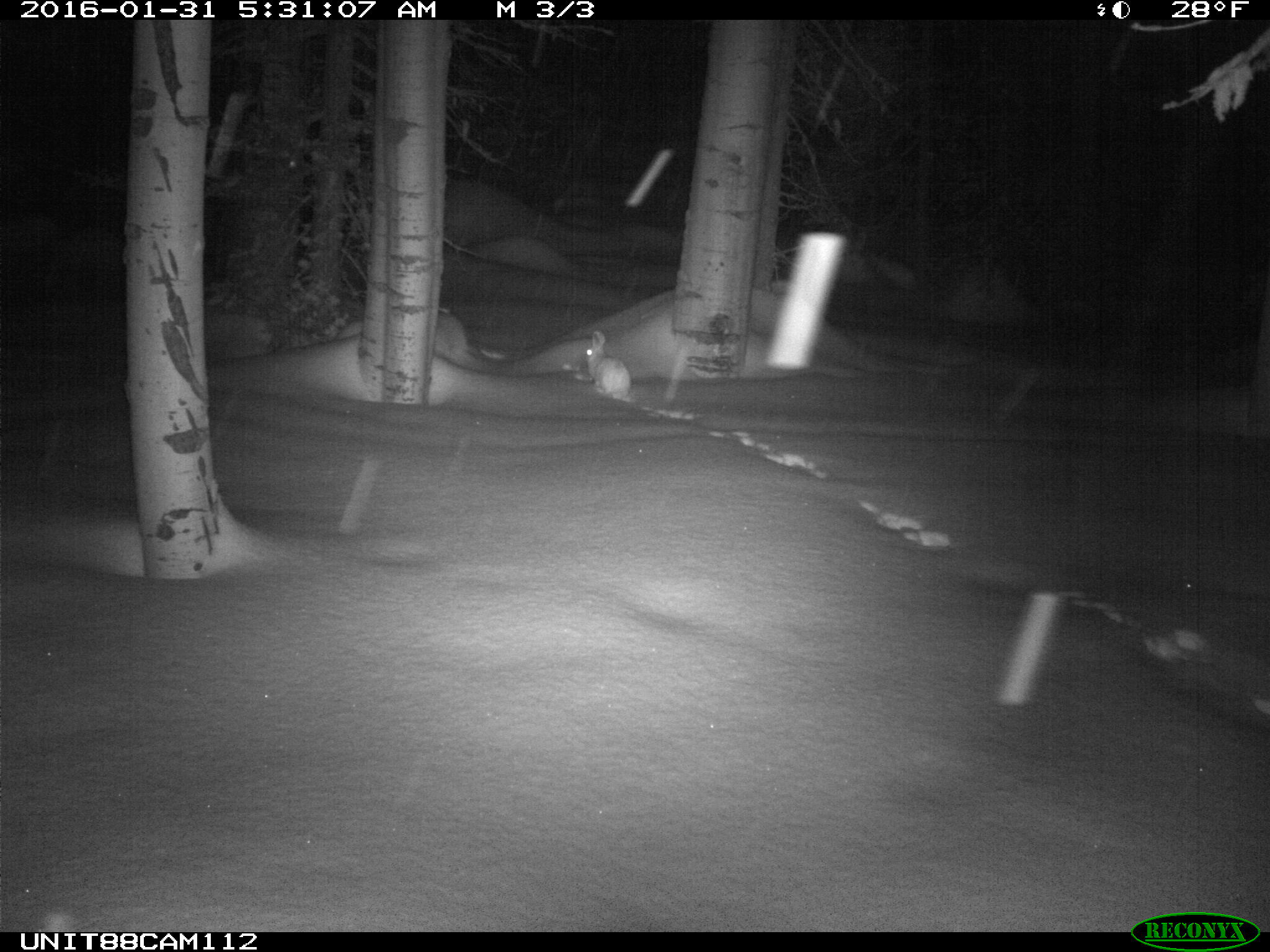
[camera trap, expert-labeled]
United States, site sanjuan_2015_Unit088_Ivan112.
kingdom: Animalia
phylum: Chordata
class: Mammalia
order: Lagomorpha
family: Leporidae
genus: Lepus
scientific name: Lepus americanus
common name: snowshoe hare